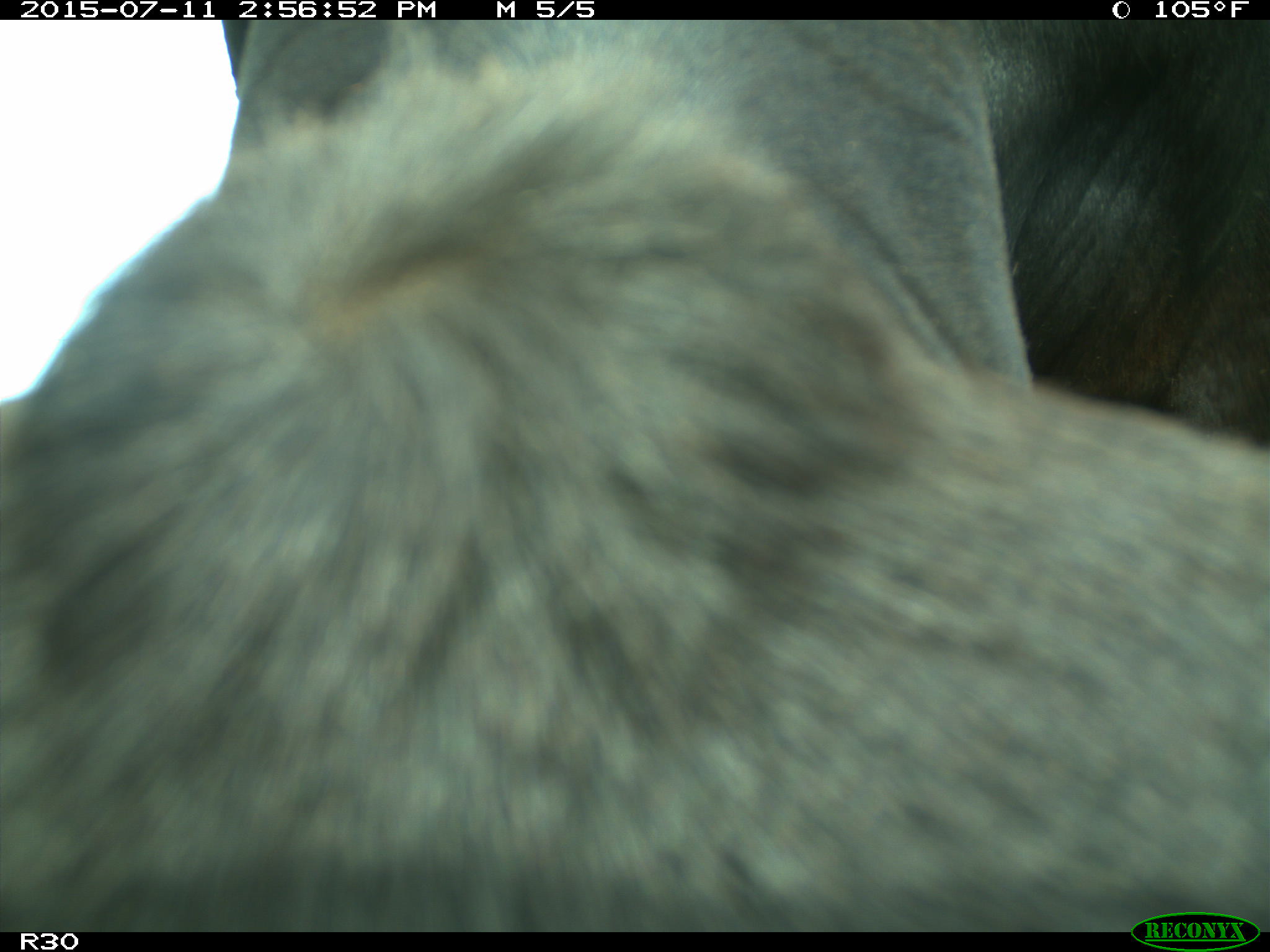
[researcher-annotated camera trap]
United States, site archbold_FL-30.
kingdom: Animalia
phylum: Chordata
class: Mammalia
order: Artiodactyla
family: Bovidae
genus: Bos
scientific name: Bos taurus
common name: domestic cow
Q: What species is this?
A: Bos taurus (domestic cow).